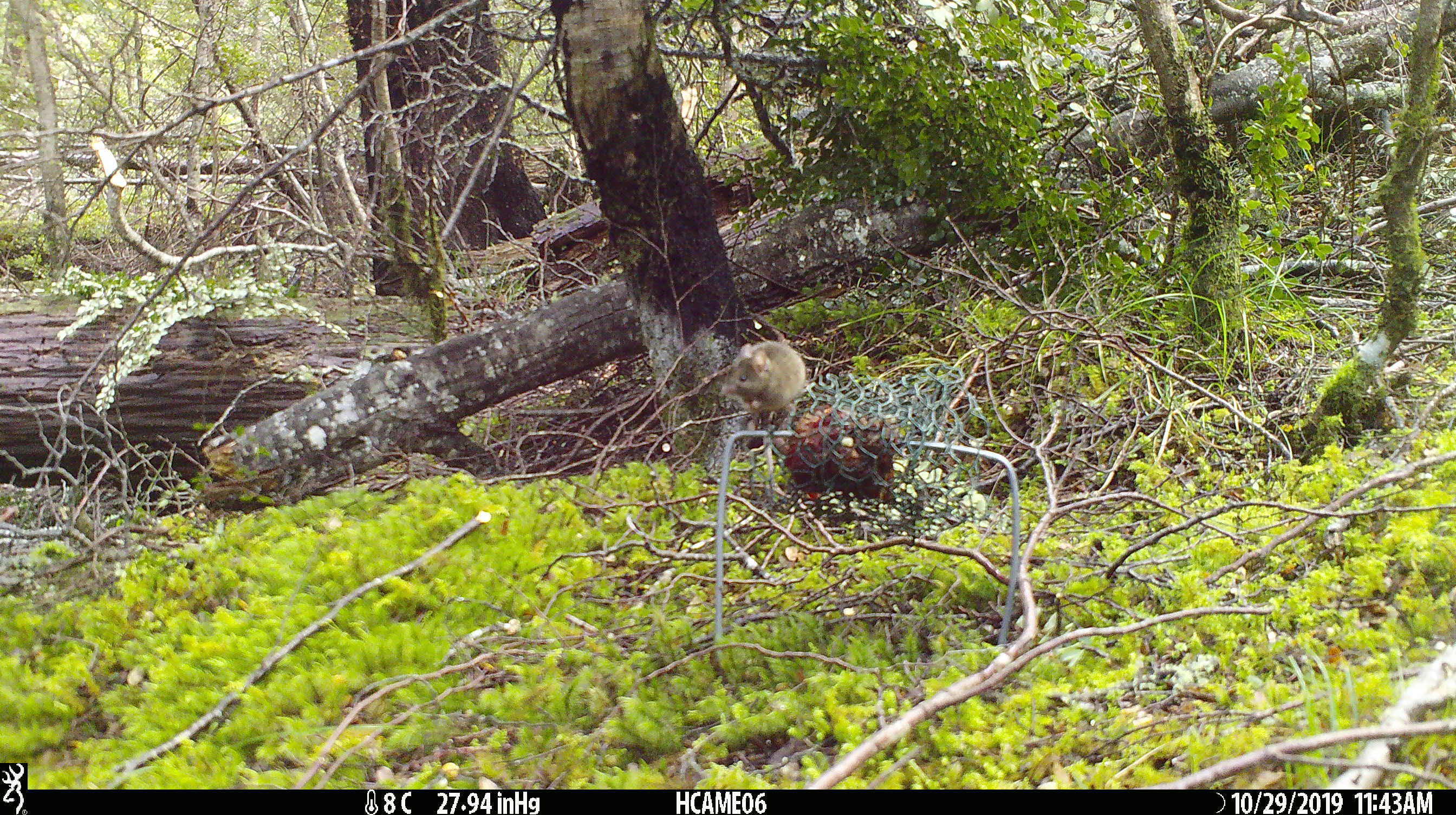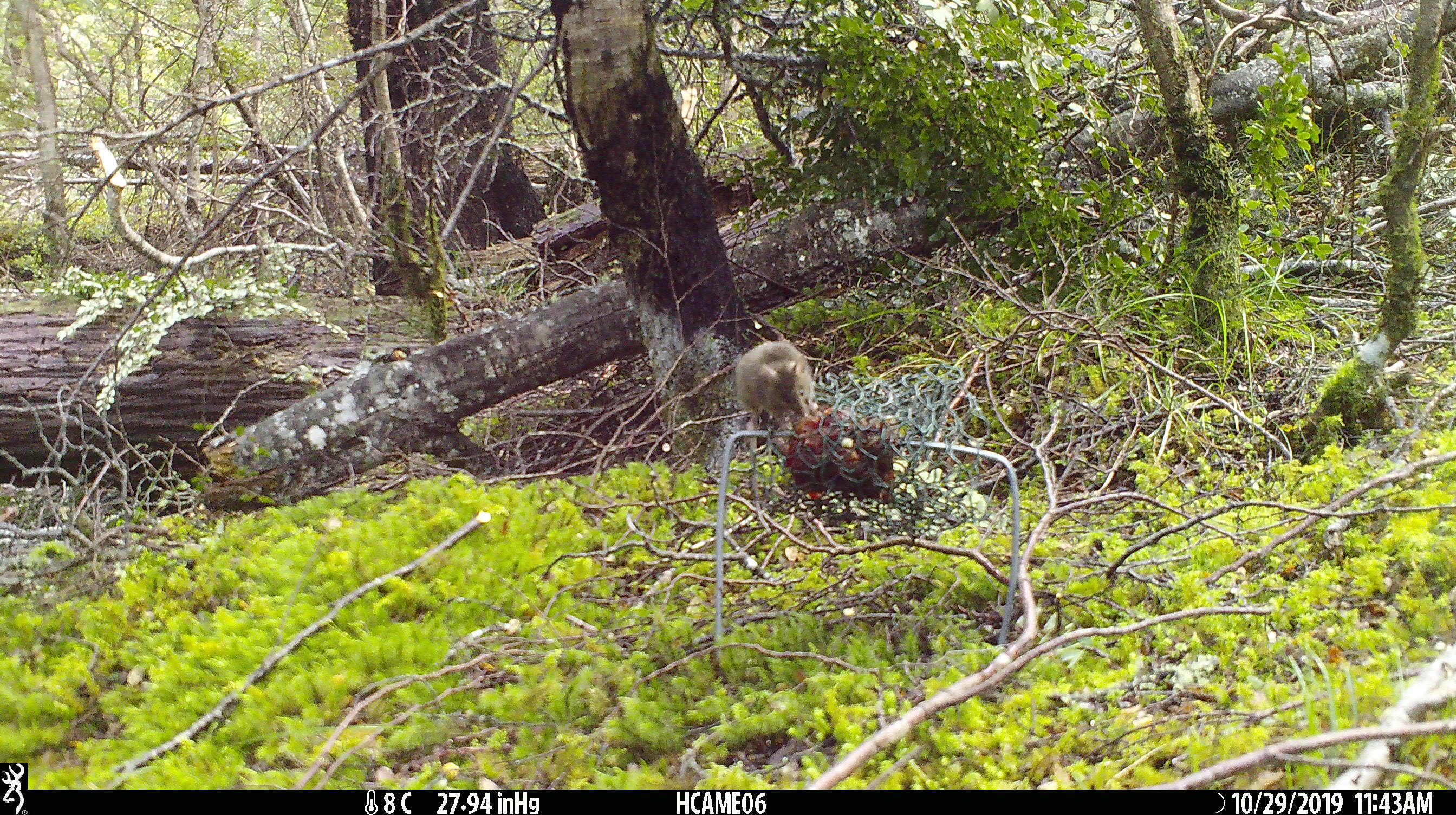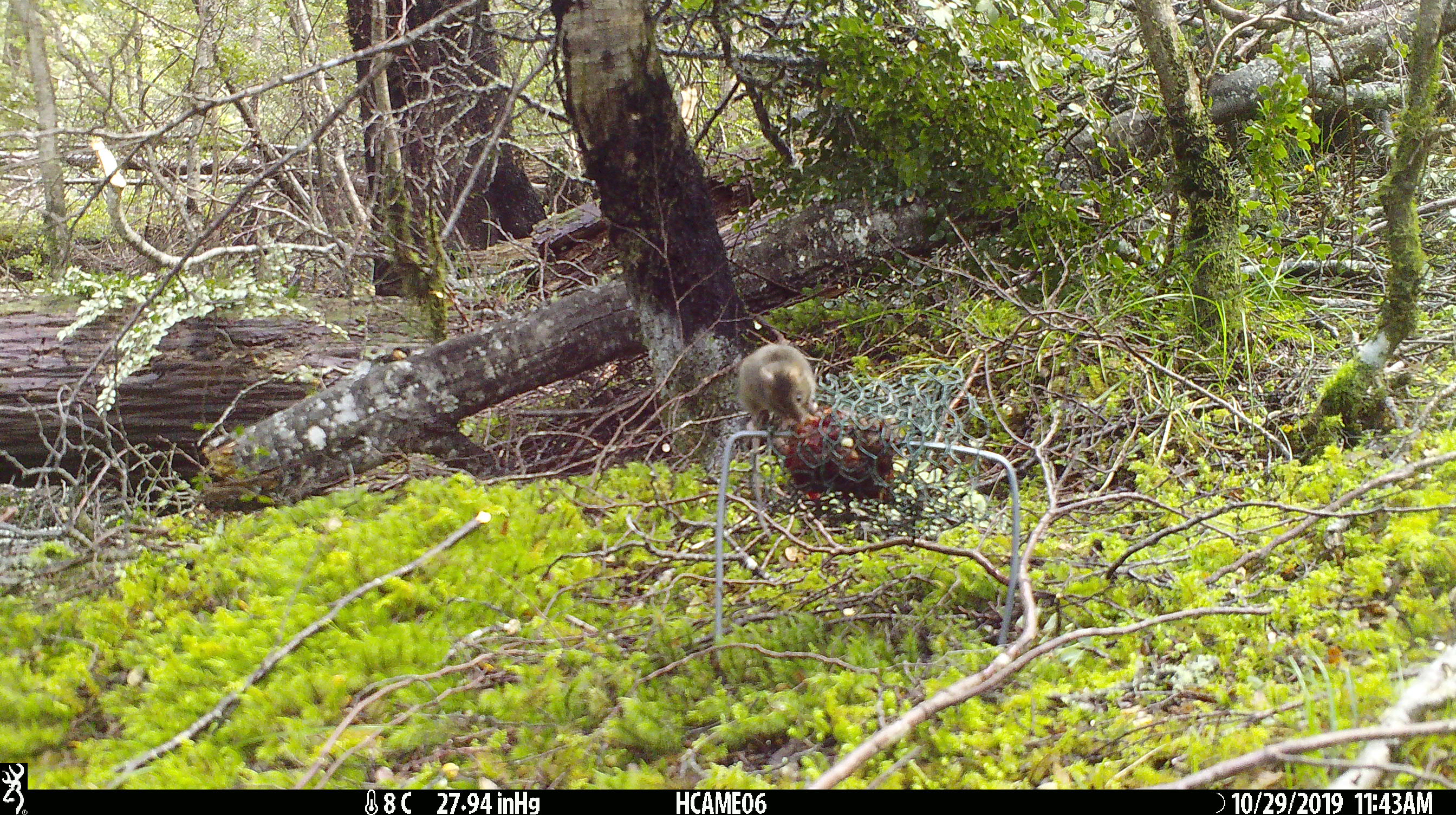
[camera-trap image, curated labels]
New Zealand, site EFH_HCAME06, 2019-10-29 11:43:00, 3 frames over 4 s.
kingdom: Animalia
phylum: Chordata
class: Mammalia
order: Rodentia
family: Muridae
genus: Mus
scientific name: Mus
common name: mouse